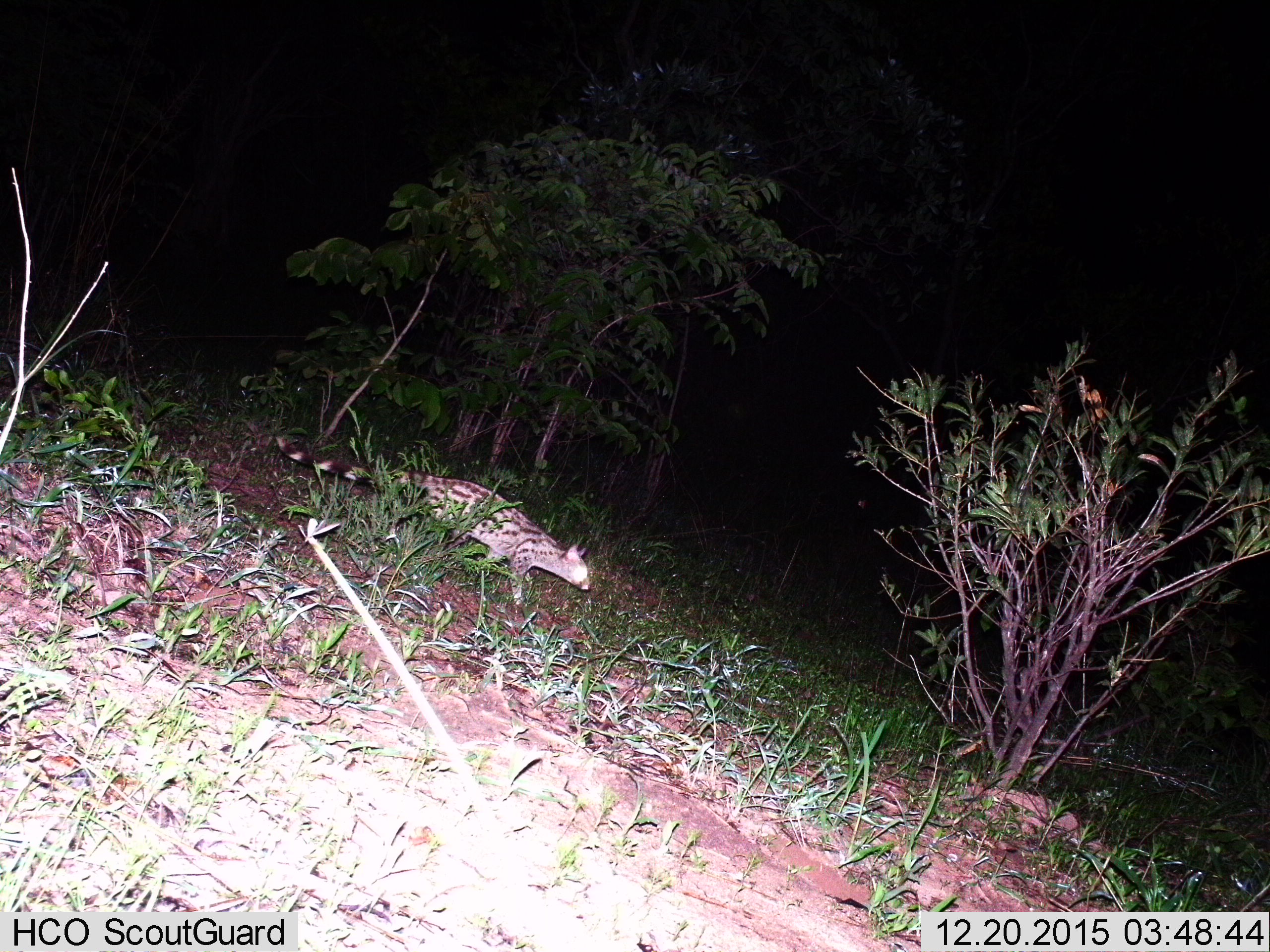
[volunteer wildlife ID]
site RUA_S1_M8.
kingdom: Animalia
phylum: Chordata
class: Mammalia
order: Carnivora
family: Viverridae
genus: Genetta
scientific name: Genetta genetta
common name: small-spotted genet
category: genetcommonsmallspotted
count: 1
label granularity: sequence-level